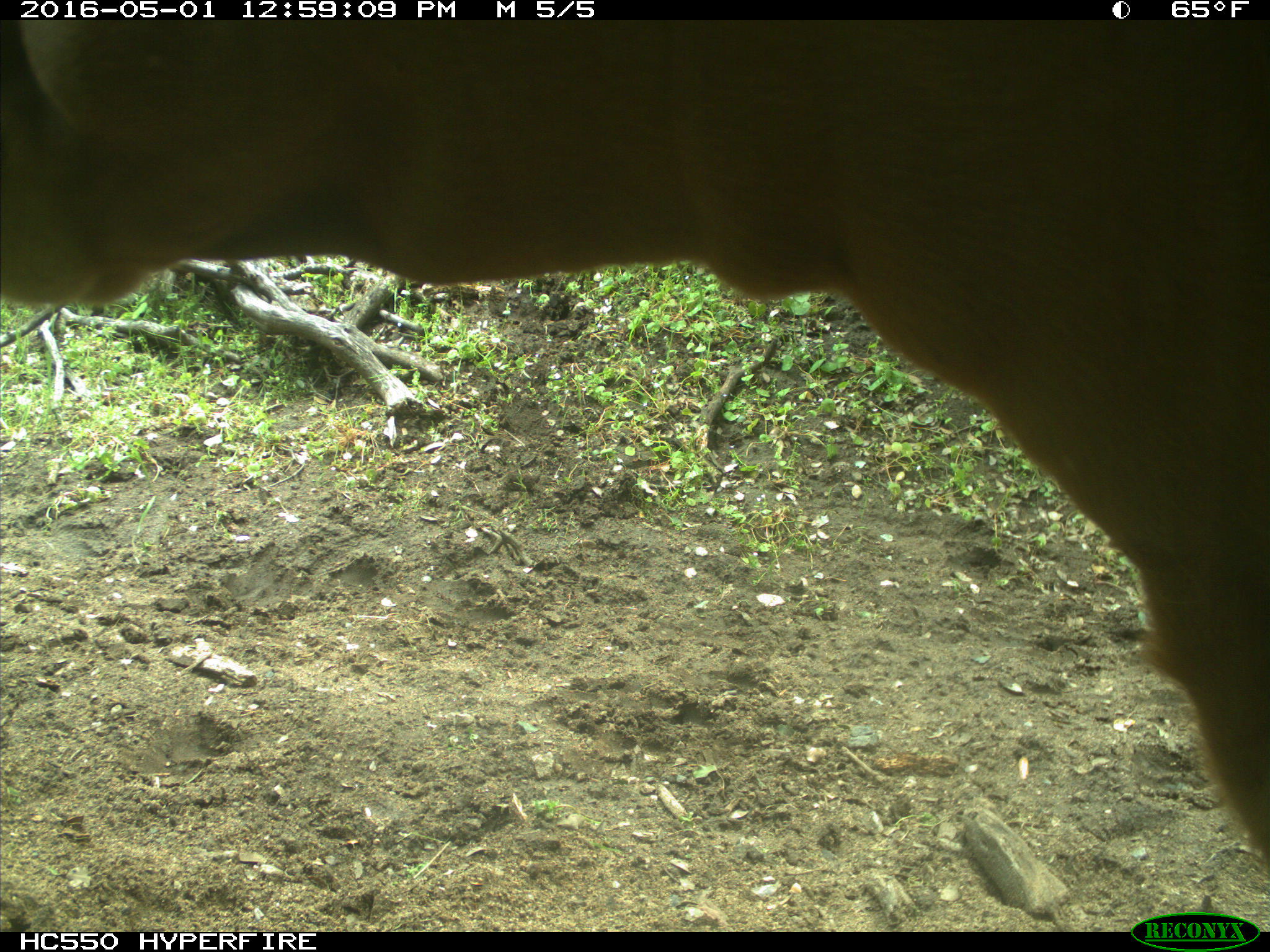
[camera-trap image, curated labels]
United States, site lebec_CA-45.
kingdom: Animalia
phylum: Chordata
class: Mammalia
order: Artiodactyla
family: Bovidae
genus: Bos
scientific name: Bos taurus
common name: domestic cow